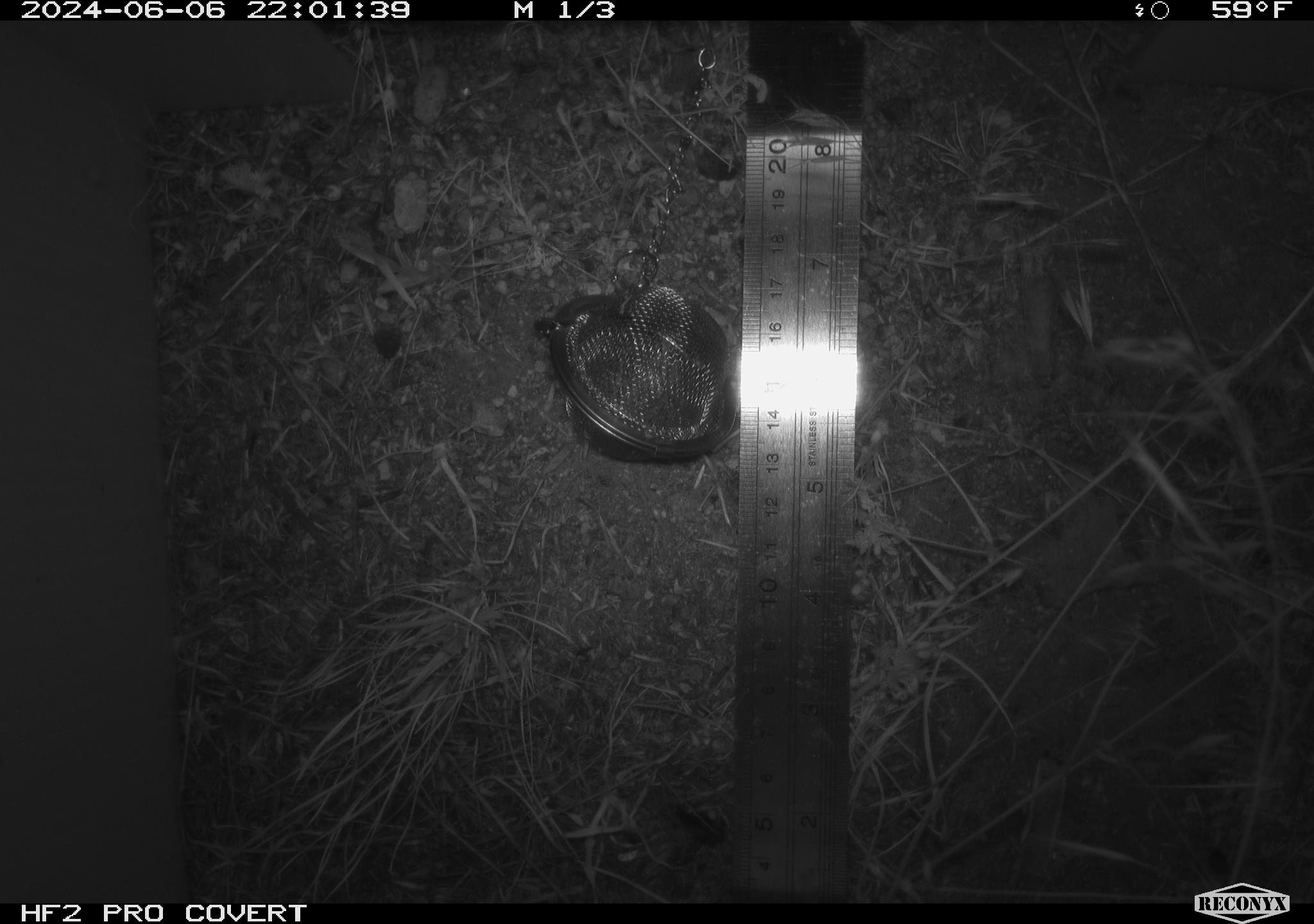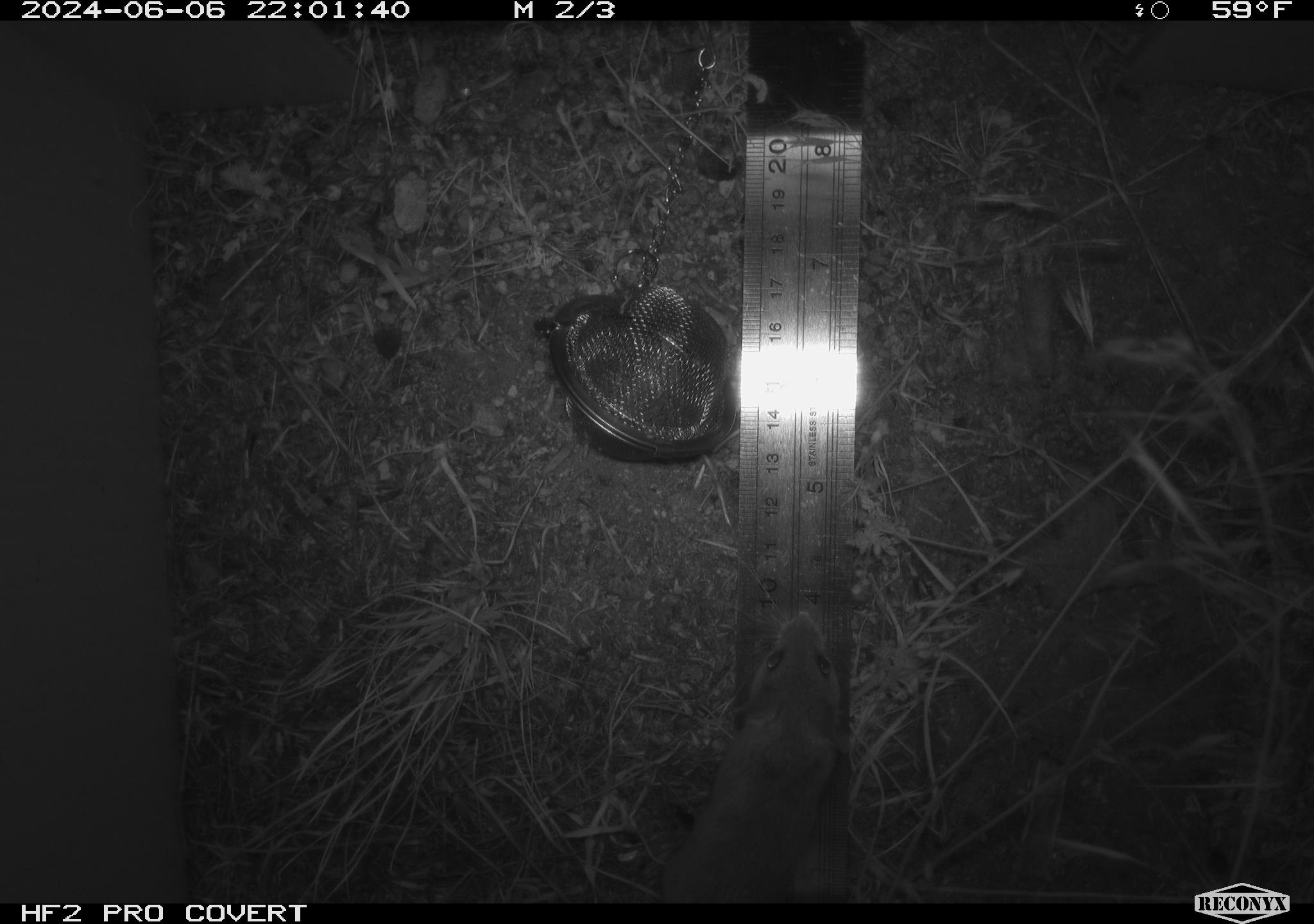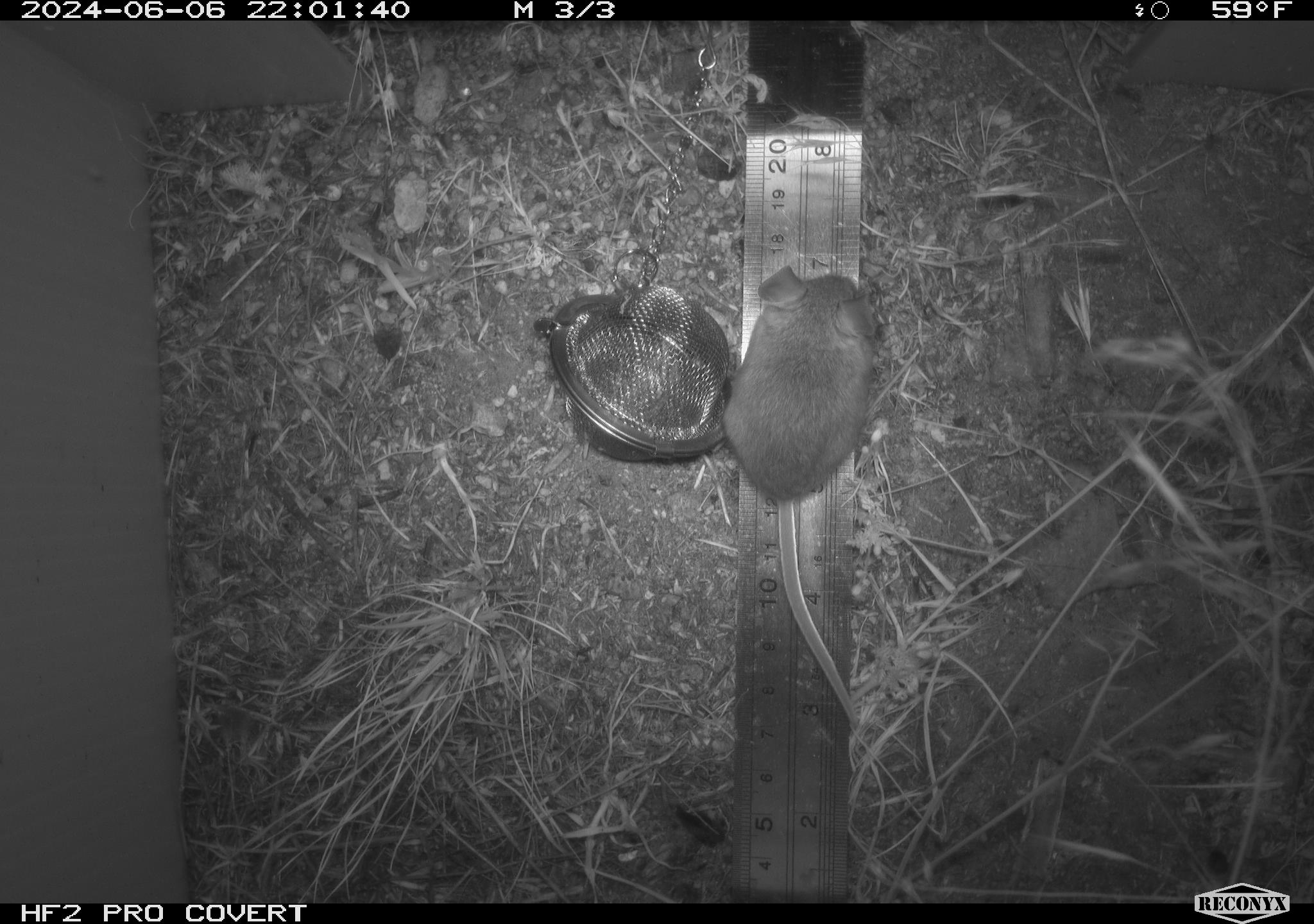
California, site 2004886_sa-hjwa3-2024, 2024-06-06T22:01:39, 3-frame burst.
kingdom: Animalia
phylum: Chordata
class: Mammalia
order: Rodentia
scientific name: Rodentia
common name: rodent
Rodent (Rodentia).